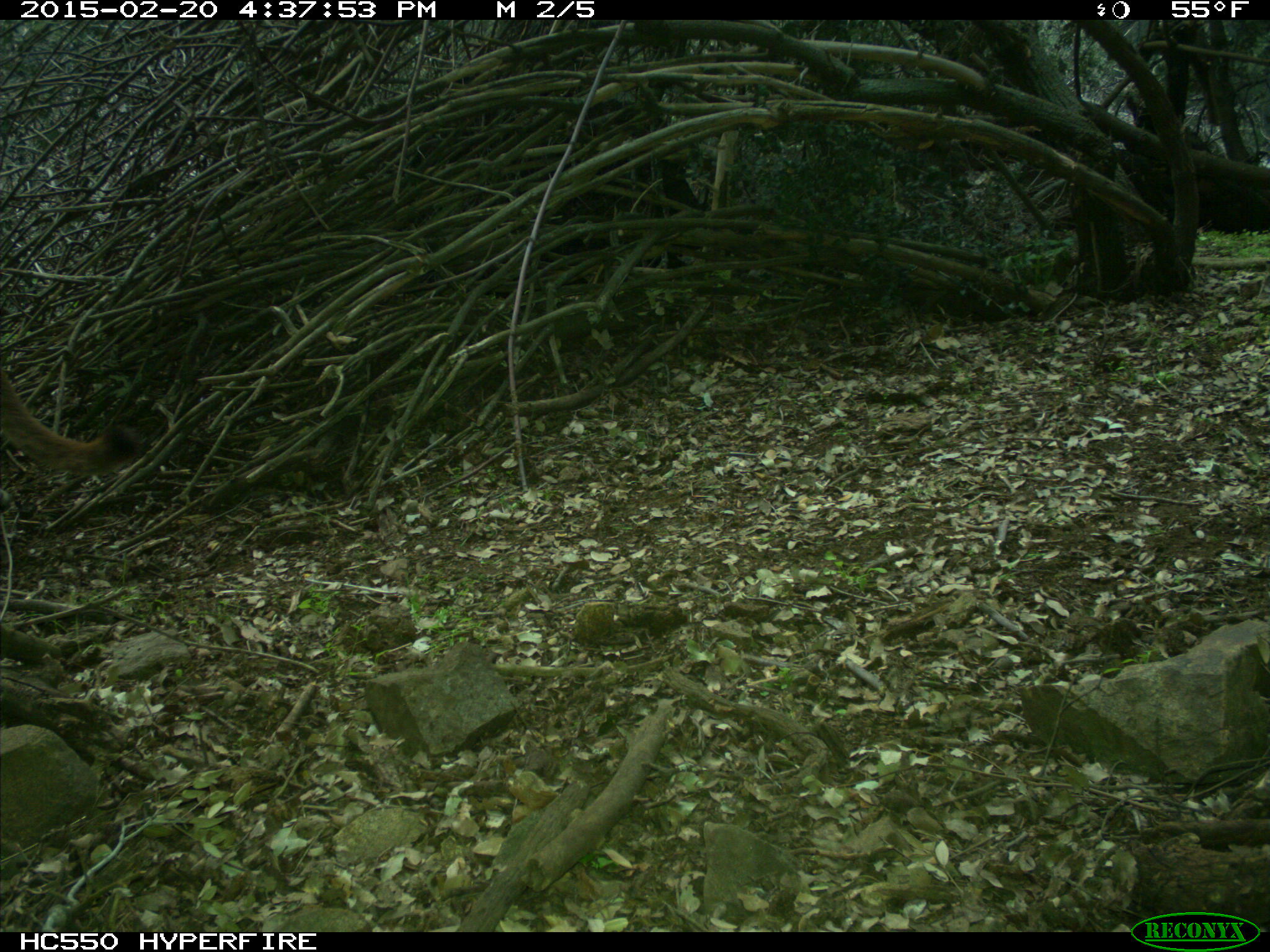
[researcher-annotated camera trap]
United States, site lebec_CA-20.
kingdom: Animalia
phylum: Chordata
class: Mammalia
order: Carnivora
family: Felidae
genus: Puma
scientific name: Puma concolor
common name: mountain lion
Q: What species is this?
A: Puma concolor (mountain lion).